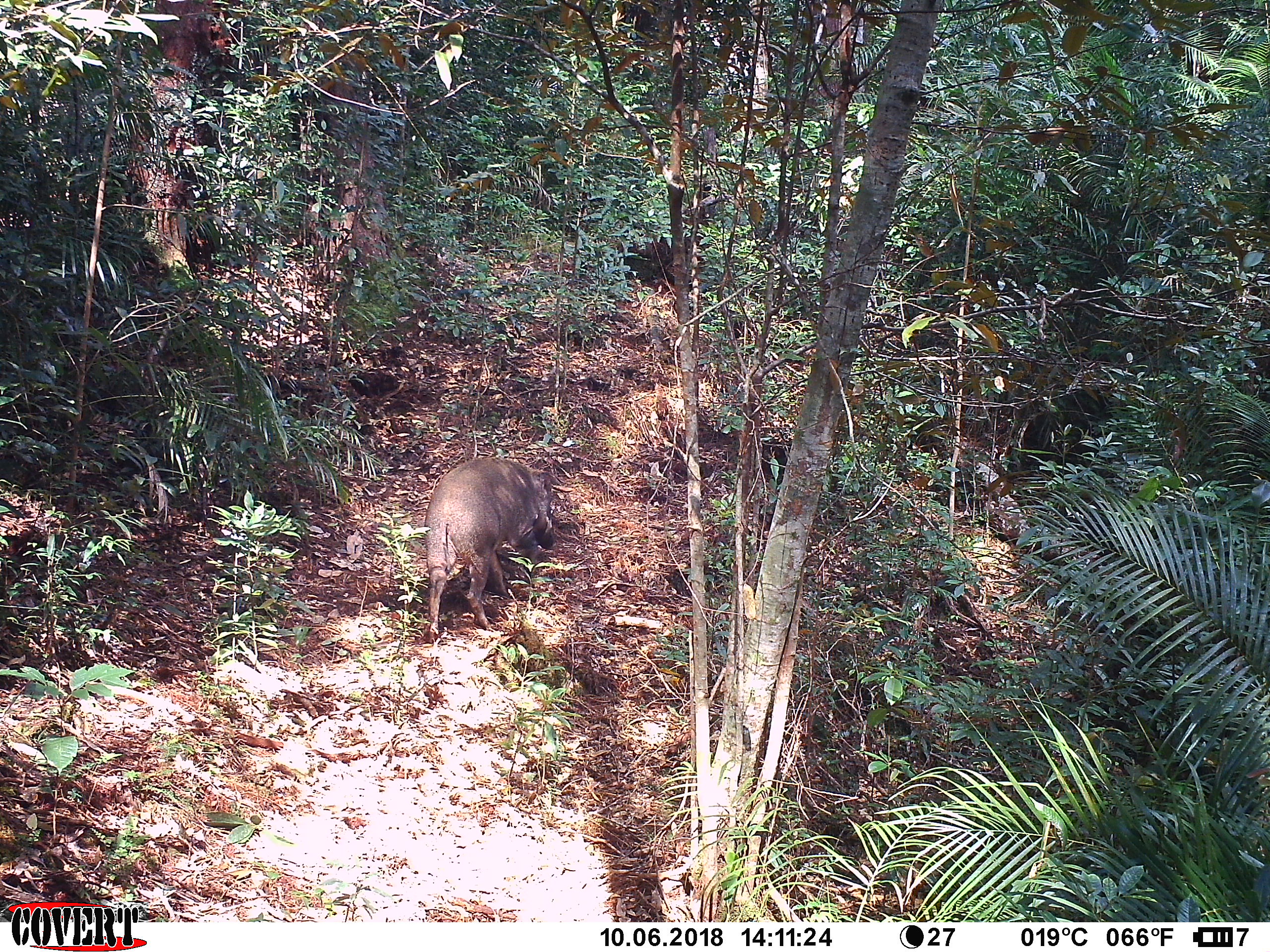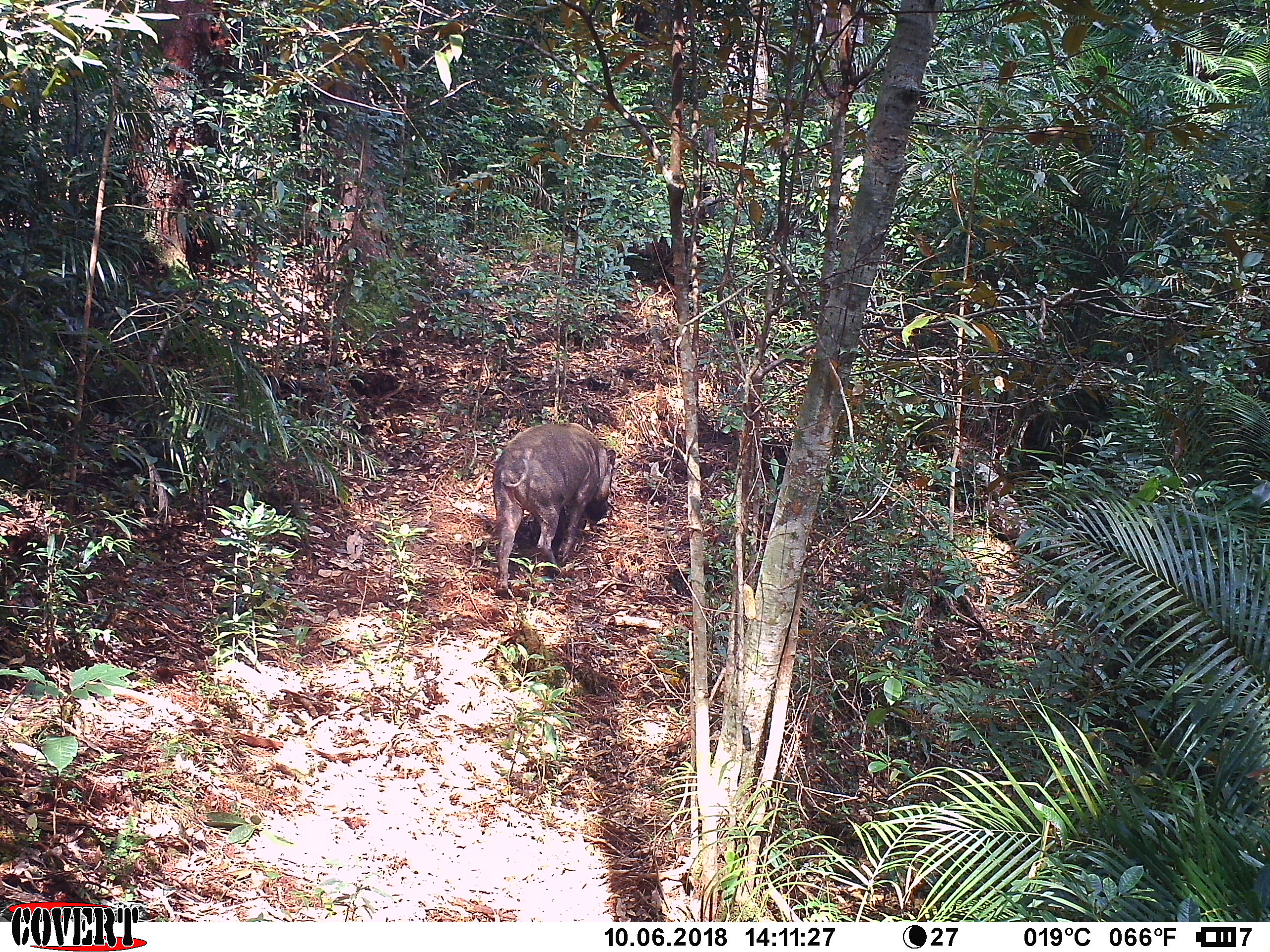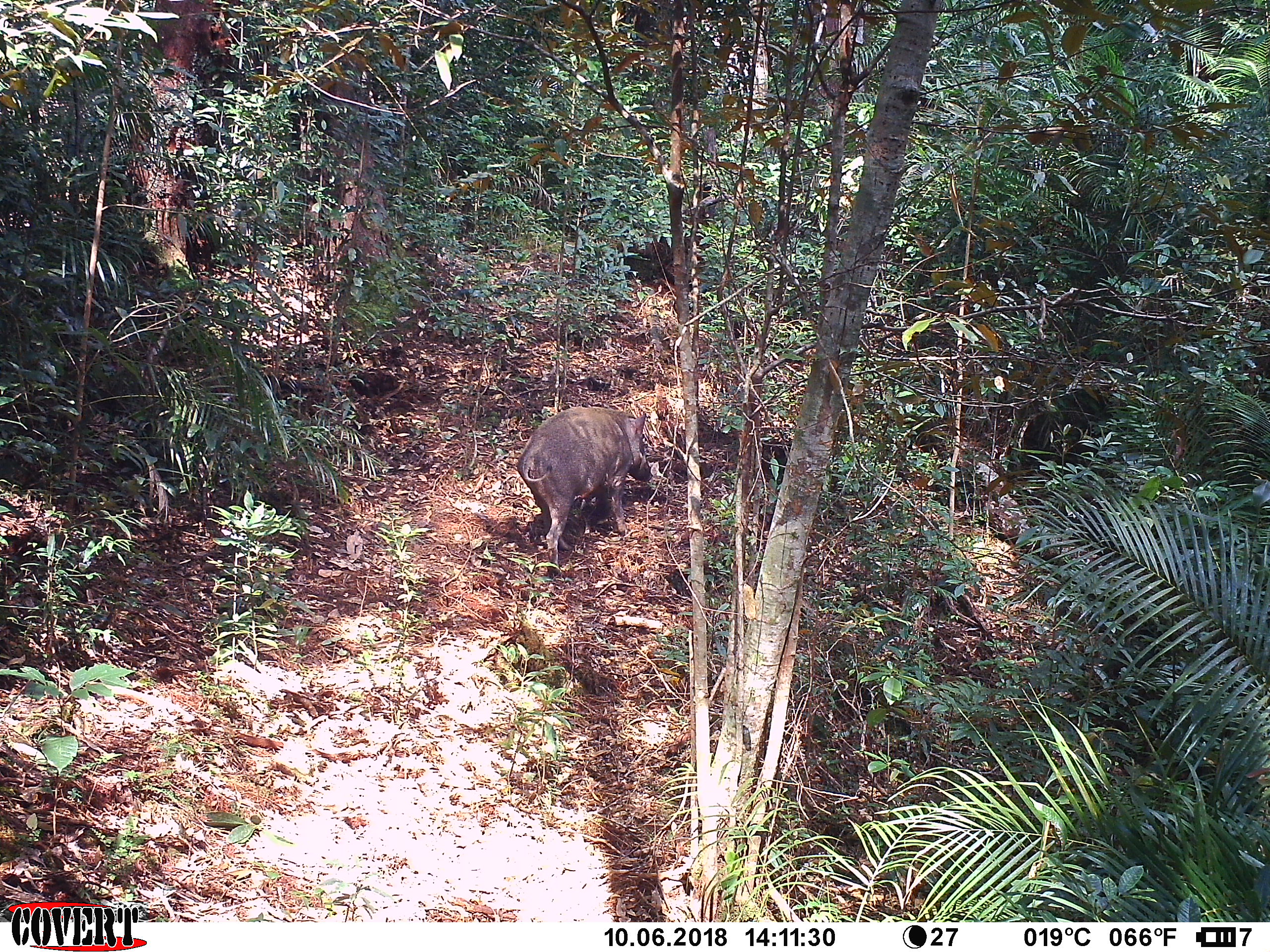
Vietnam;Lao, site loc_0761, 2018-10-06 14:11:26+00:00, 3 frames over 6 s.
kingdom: Animalia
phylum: Chordata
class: Mammalia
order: Artiodactyla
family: Suidae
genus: Sus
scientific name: Sus scrofa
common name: eurasian wild pig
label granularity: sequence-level